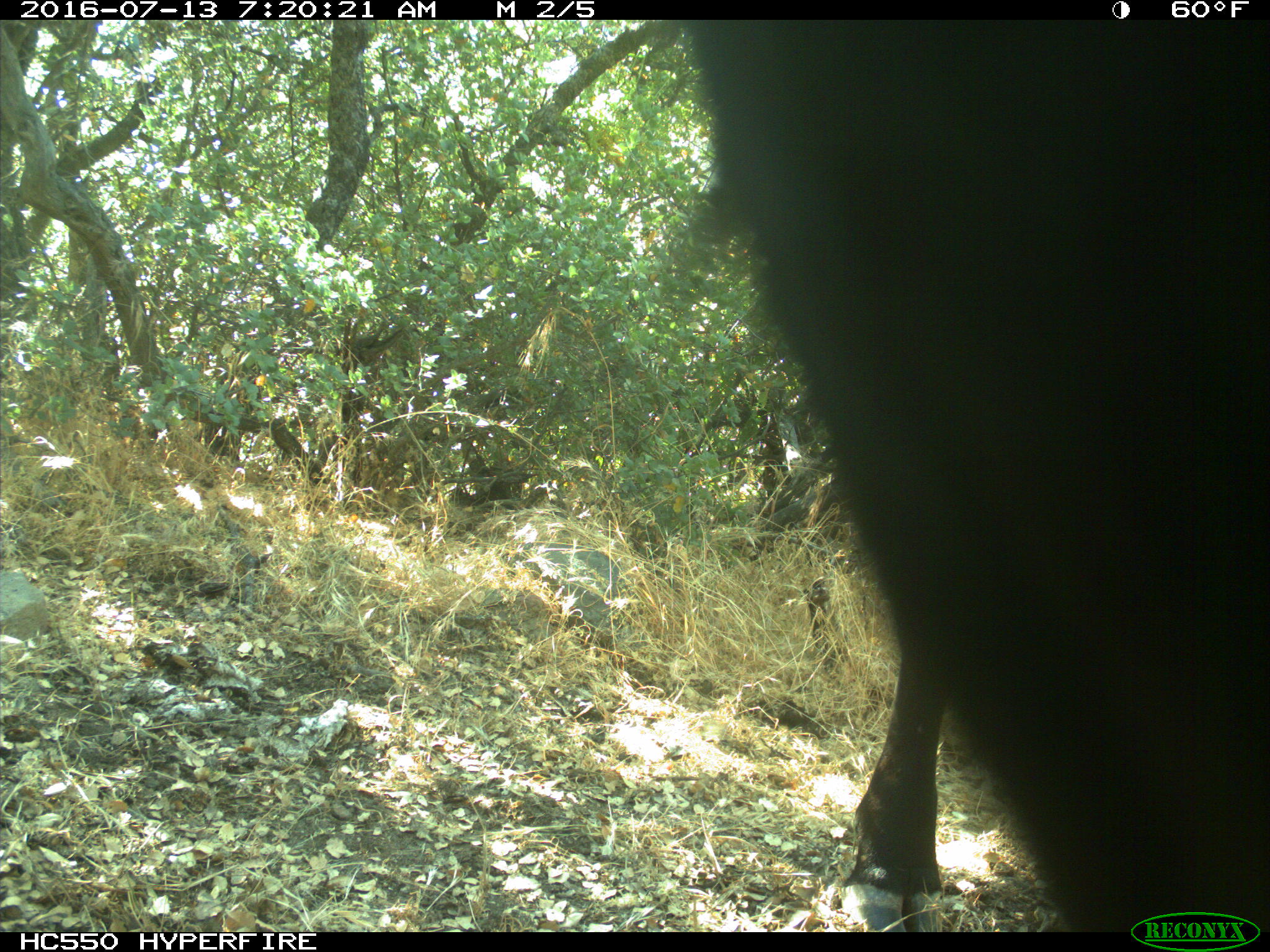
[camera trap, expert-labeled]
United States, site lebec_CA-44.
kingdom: Animalia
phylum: Chordata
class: Mammalia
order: Artiodactyla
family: Bovidae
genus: Bos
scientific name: Bos taurus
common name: domestic cow